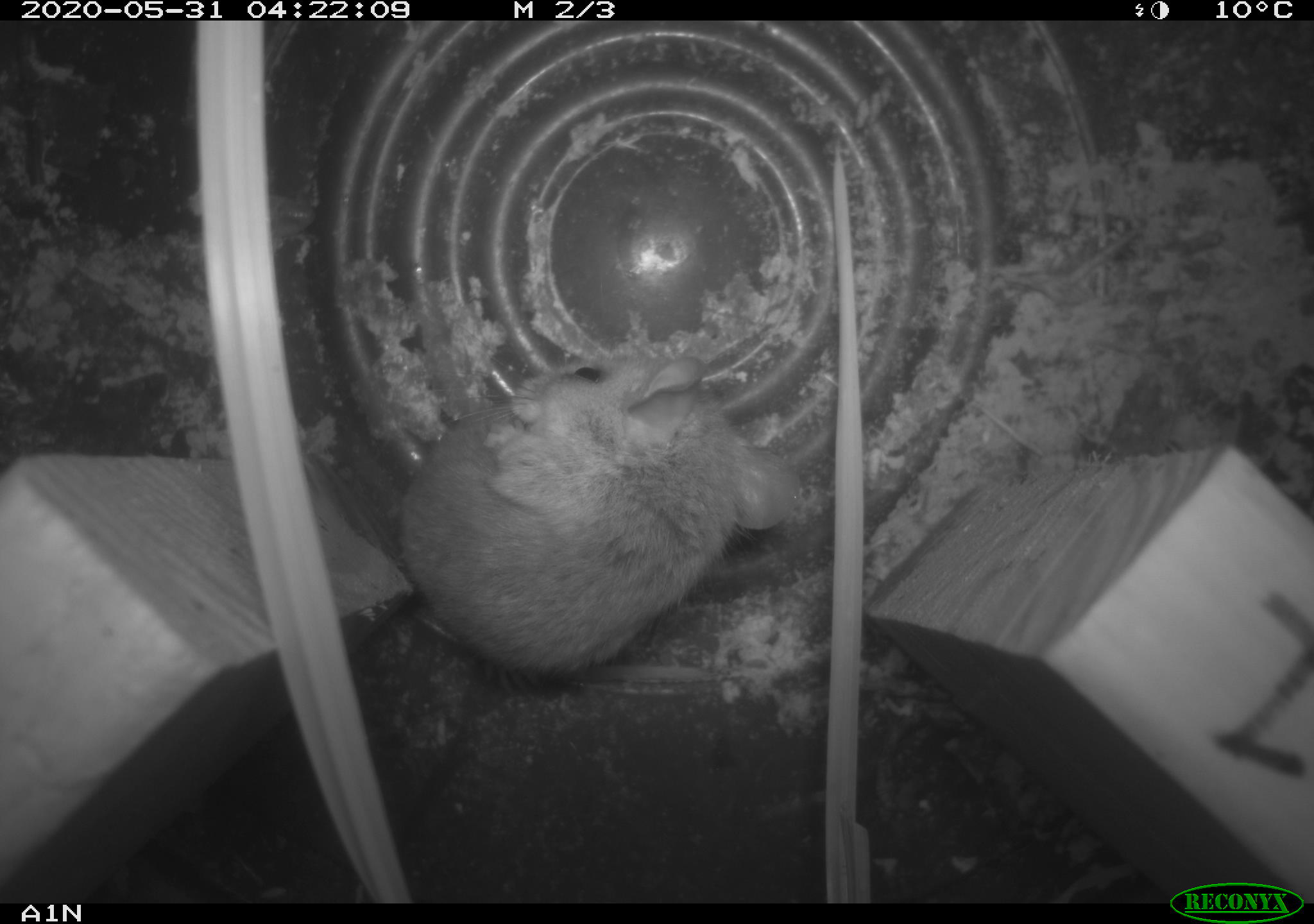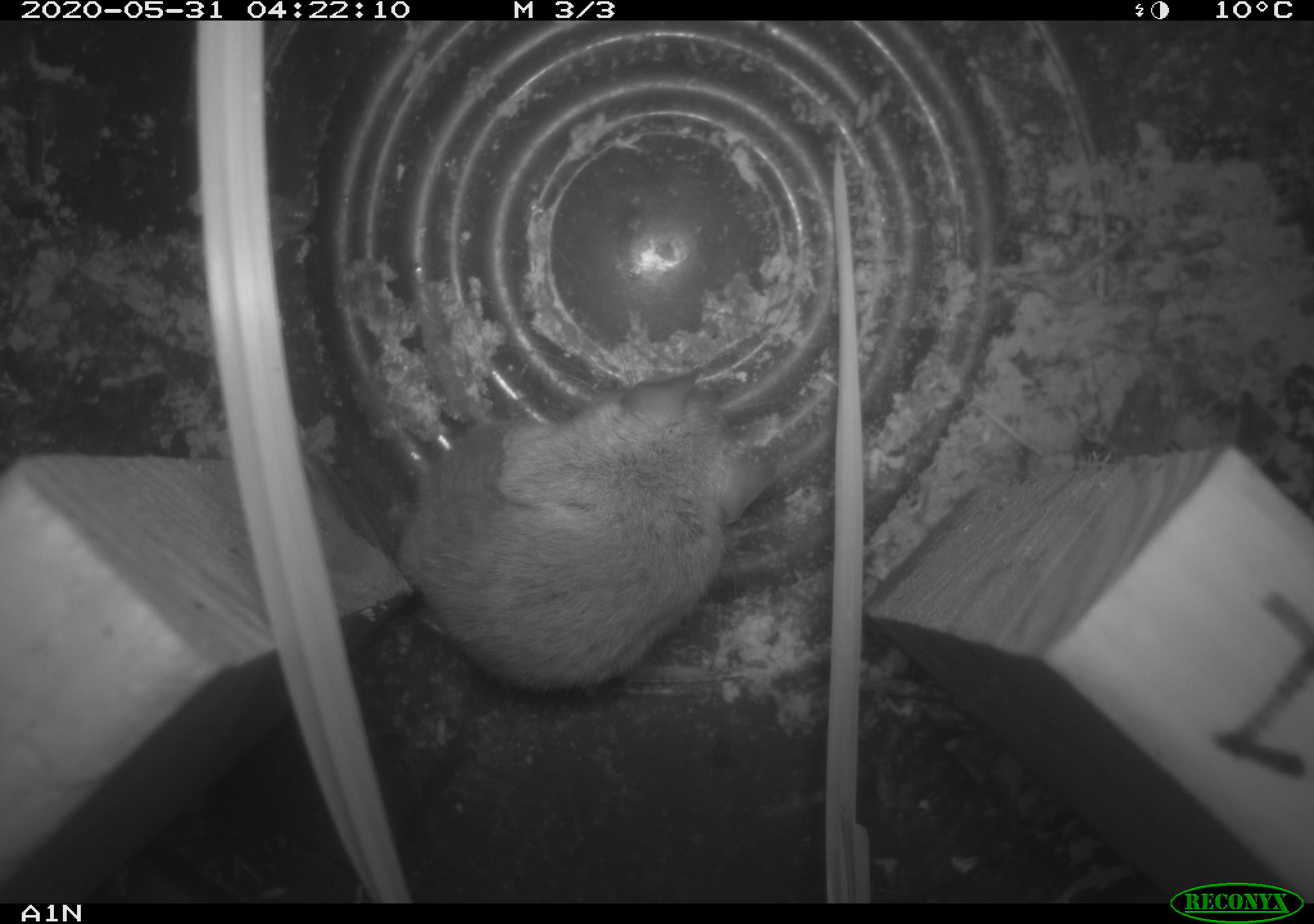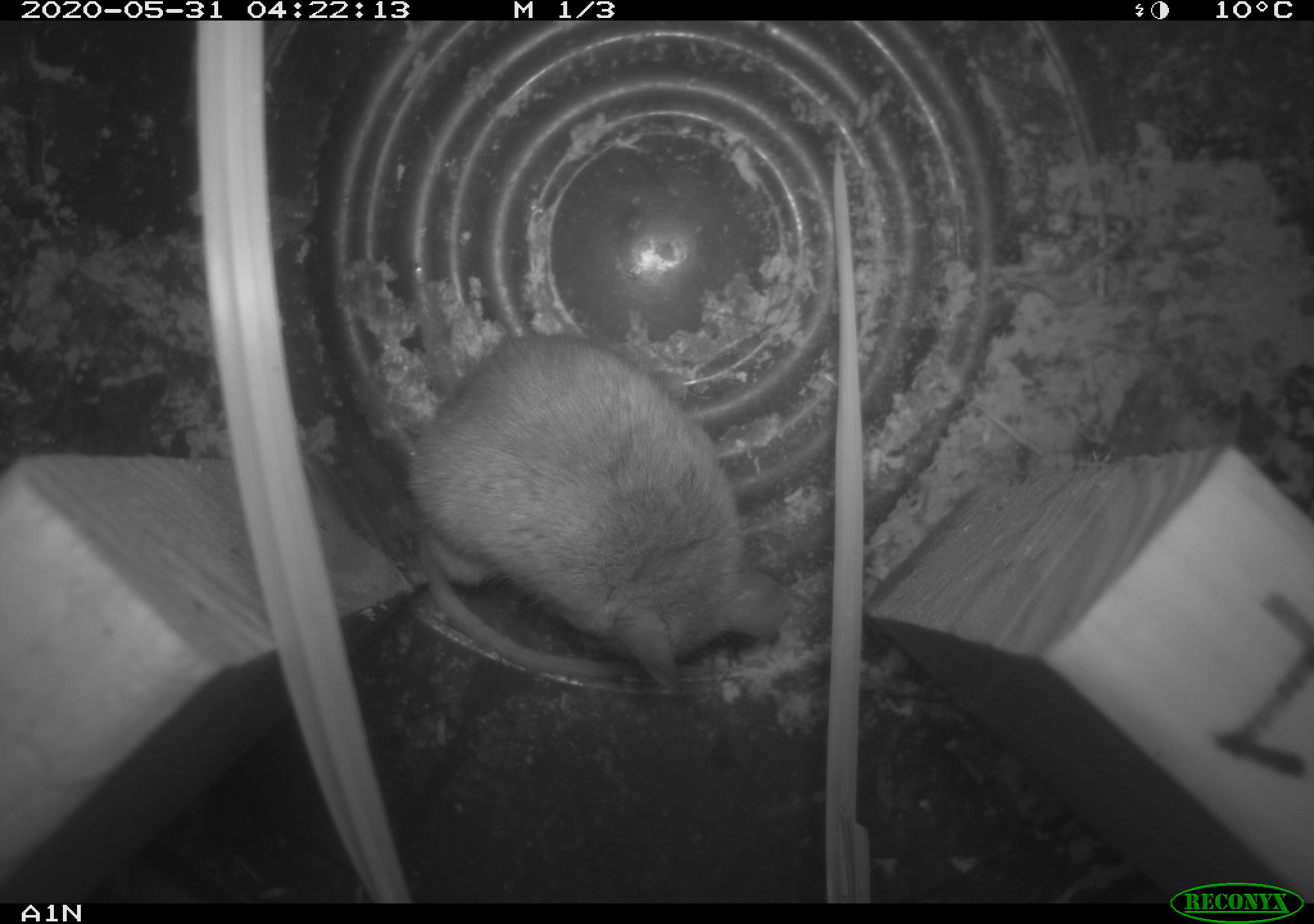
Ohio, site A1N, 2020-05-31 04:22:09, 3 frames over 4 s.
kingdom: Animalia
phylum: Chordata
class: Mammalia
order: Rodentia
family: Cricetidae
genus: Peromyscus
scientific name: Peromyscus leucopus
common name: white-footed mouse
White-footed mouse (Peromyscus leucopus).